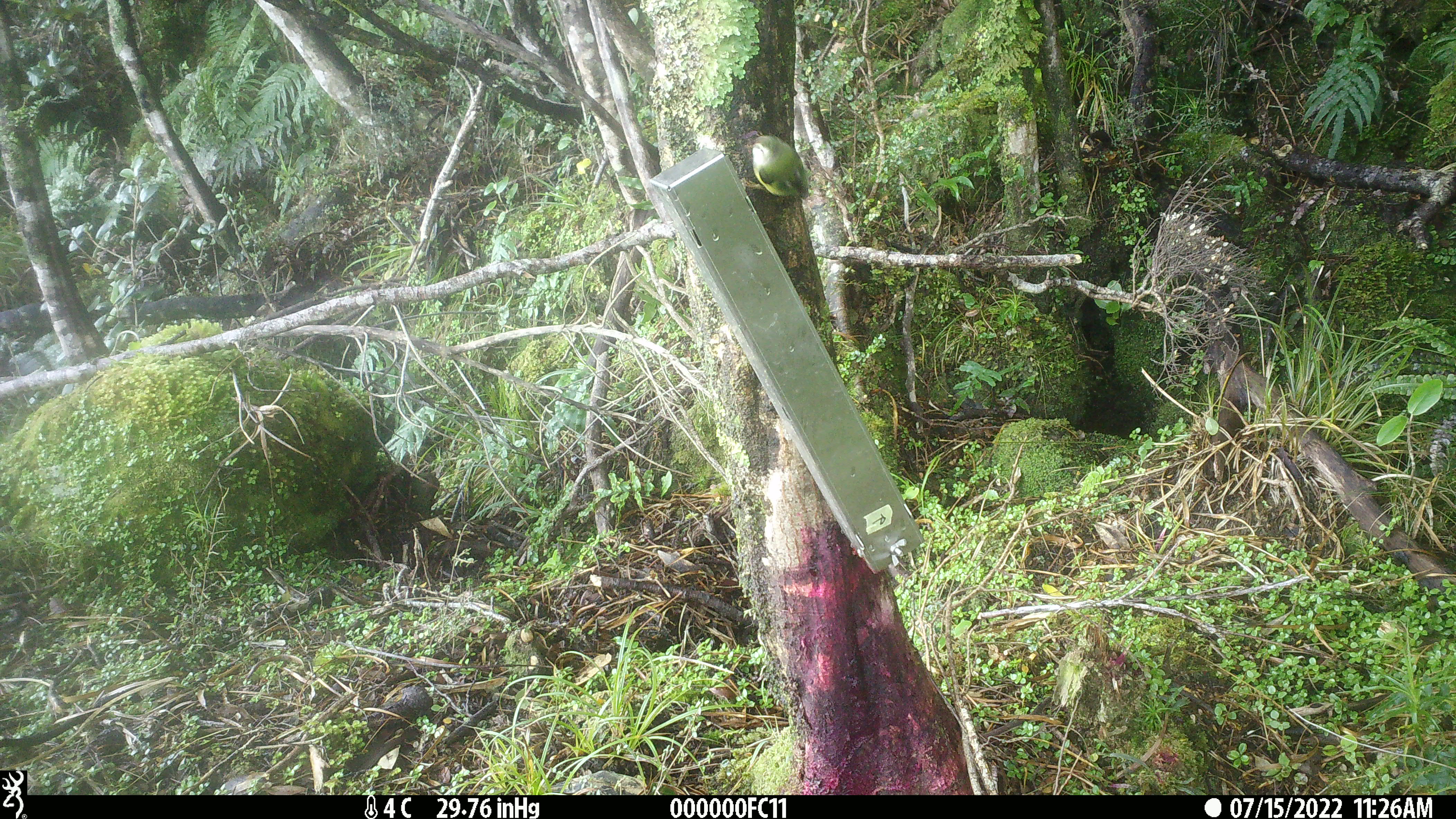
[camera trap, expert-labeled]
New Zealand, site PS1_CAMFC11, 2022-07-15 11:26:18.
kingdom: Animalia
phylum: Chordata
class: Aves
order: Passeriformes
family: Acanthisittidae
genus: Acanthisitta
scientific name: Acanthisitta chloris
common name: rifleman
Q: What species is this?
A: Rifleman (Acanthisitta chloris).